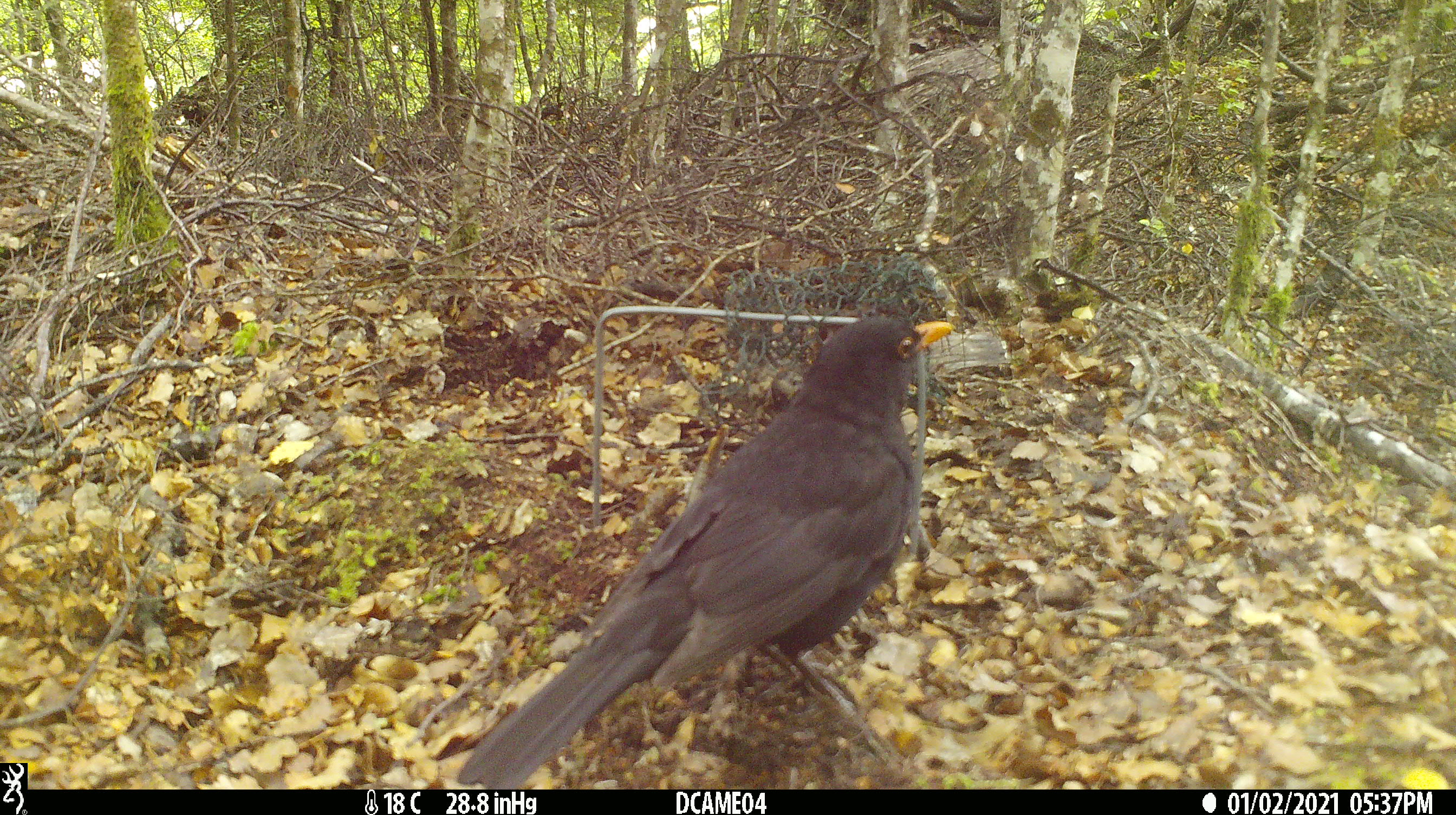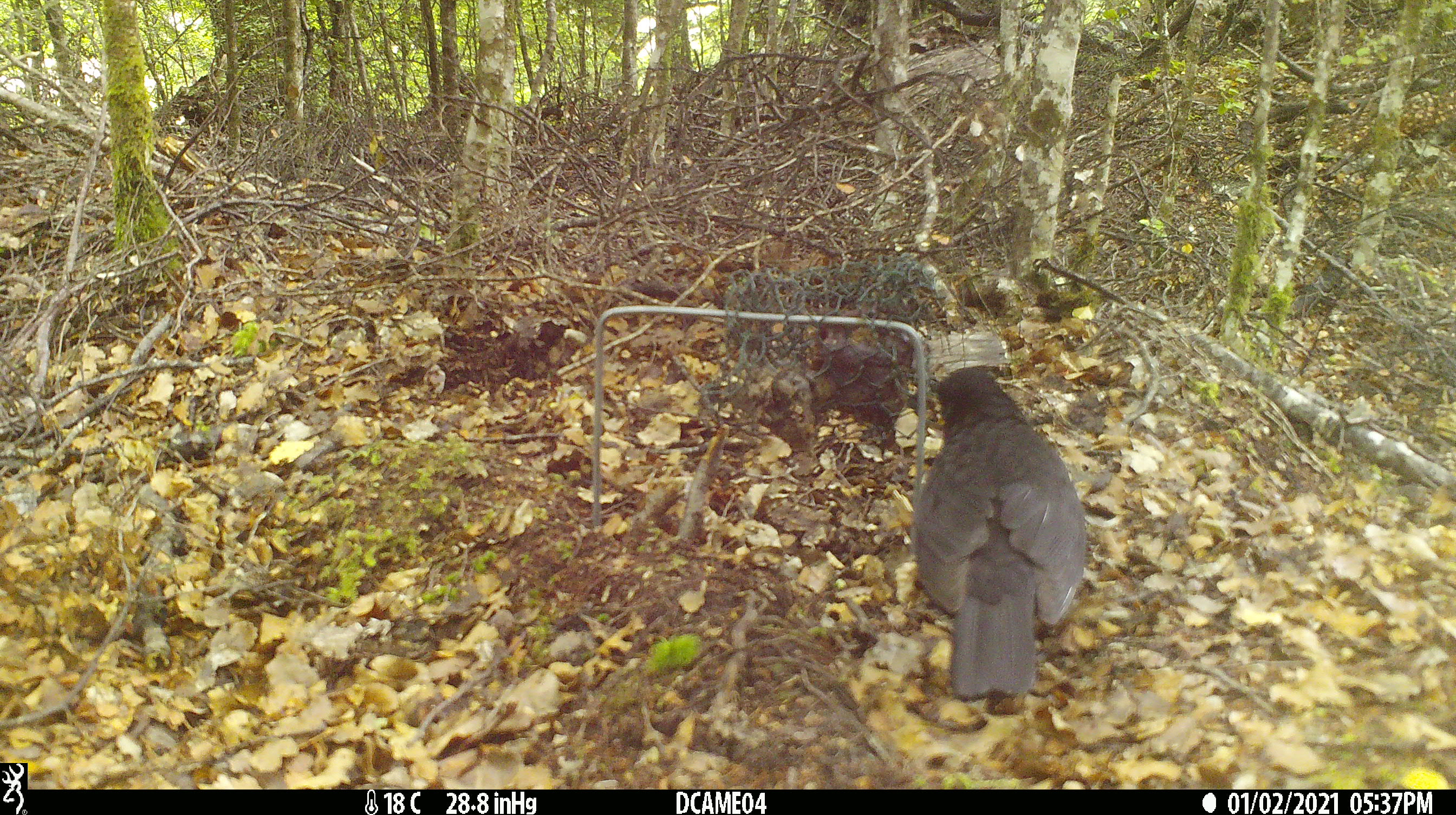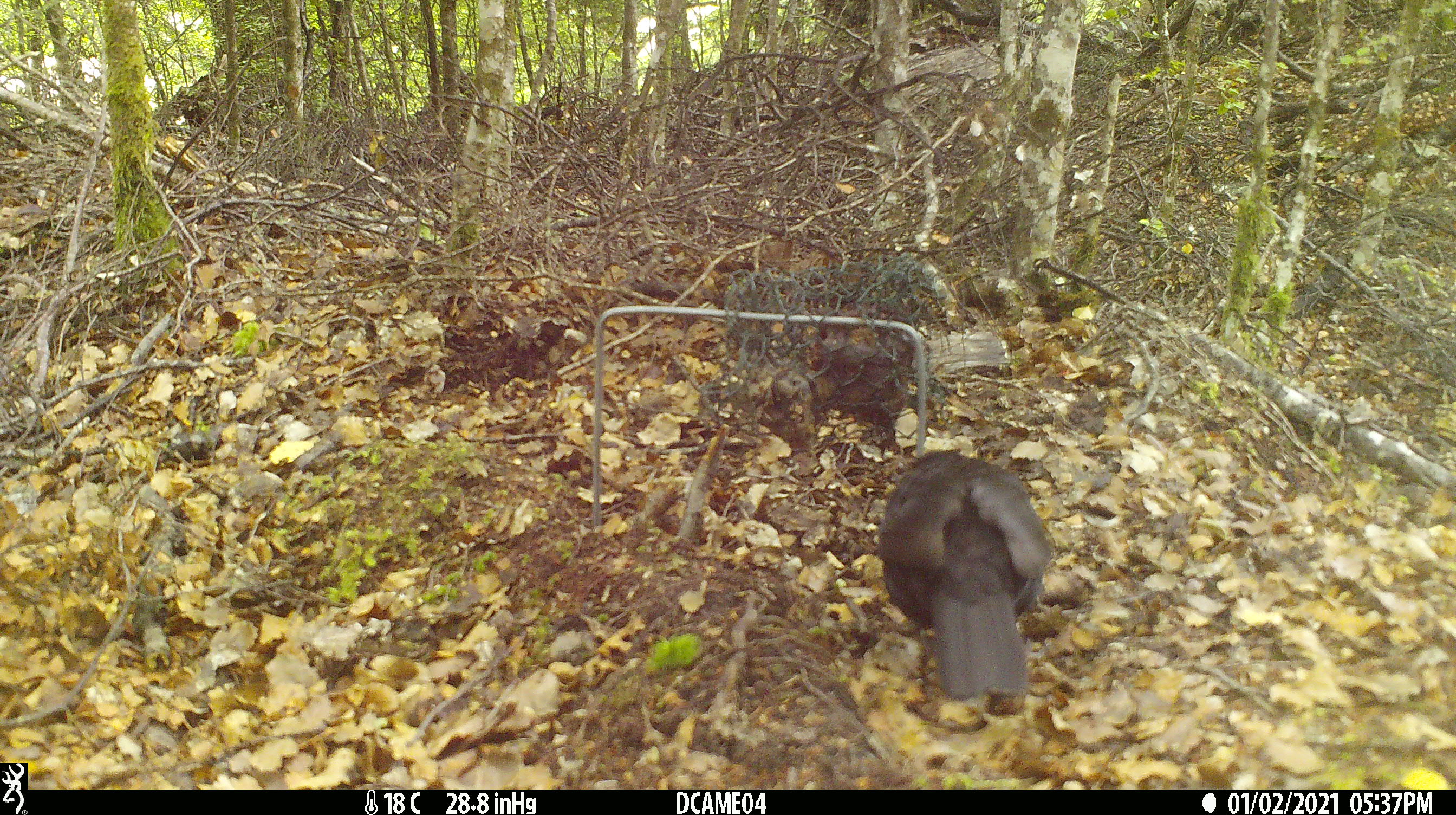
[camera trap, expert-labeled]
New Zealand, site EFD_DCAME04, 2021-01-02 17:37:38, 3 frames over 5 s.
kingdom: Animalia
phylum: Chordata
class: Aves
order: Passeriformes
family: Turdidae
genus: Turdus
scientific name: Turdus merula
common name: eurasian blackbird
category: blackbird